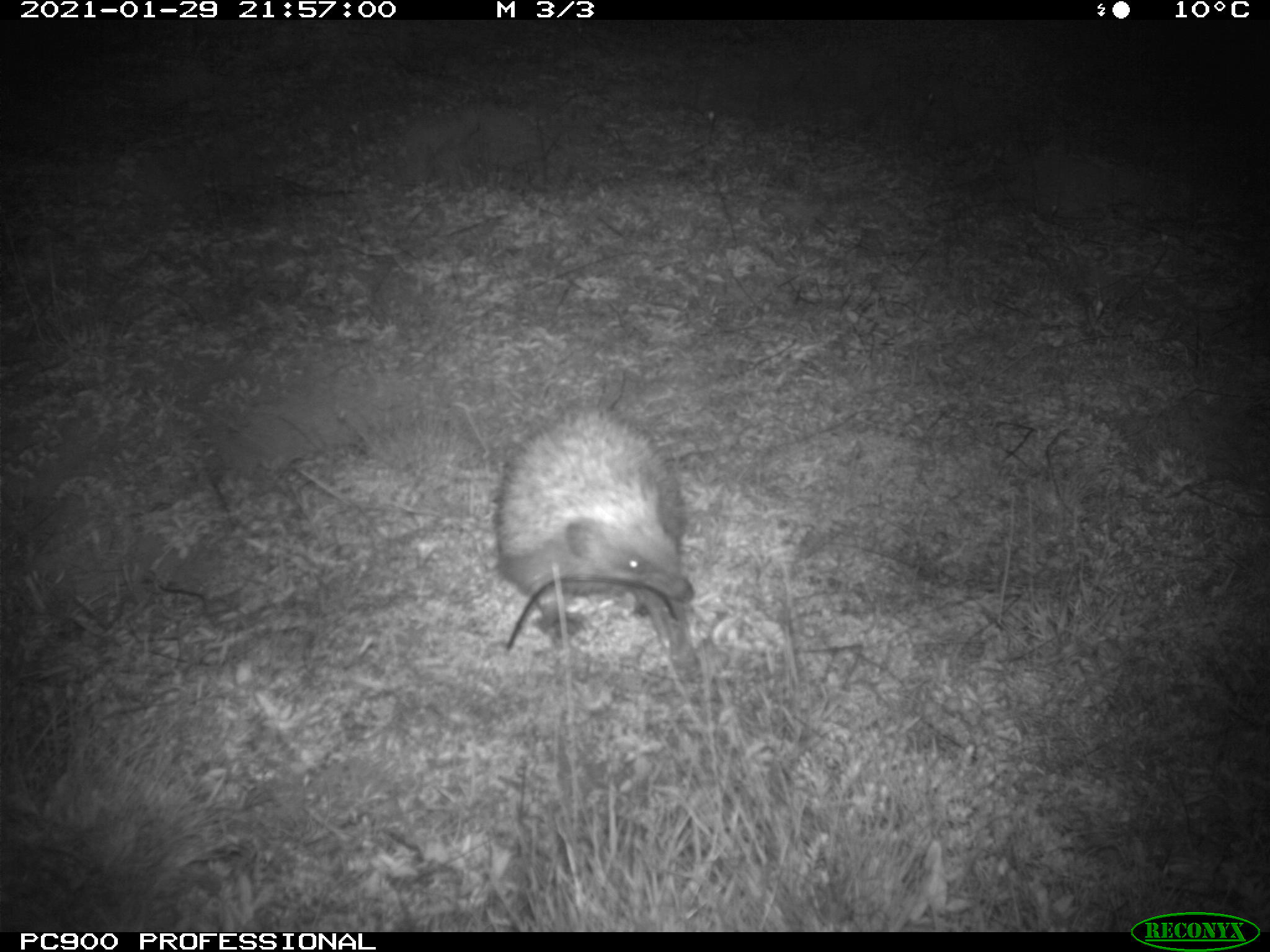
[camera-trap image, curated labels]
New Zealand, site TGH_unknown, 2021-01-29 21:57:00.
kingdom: Animalia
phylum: Chordata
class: Mammalia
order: Eulipotyphla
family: Erinaceidae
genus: Erinaceus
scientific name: Erinaceus europaeus europaeus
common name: european hedgehog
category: hedgehog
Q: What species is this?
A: Hedgehog (european hedgehog) (Erinaceus europaeus europaeus).